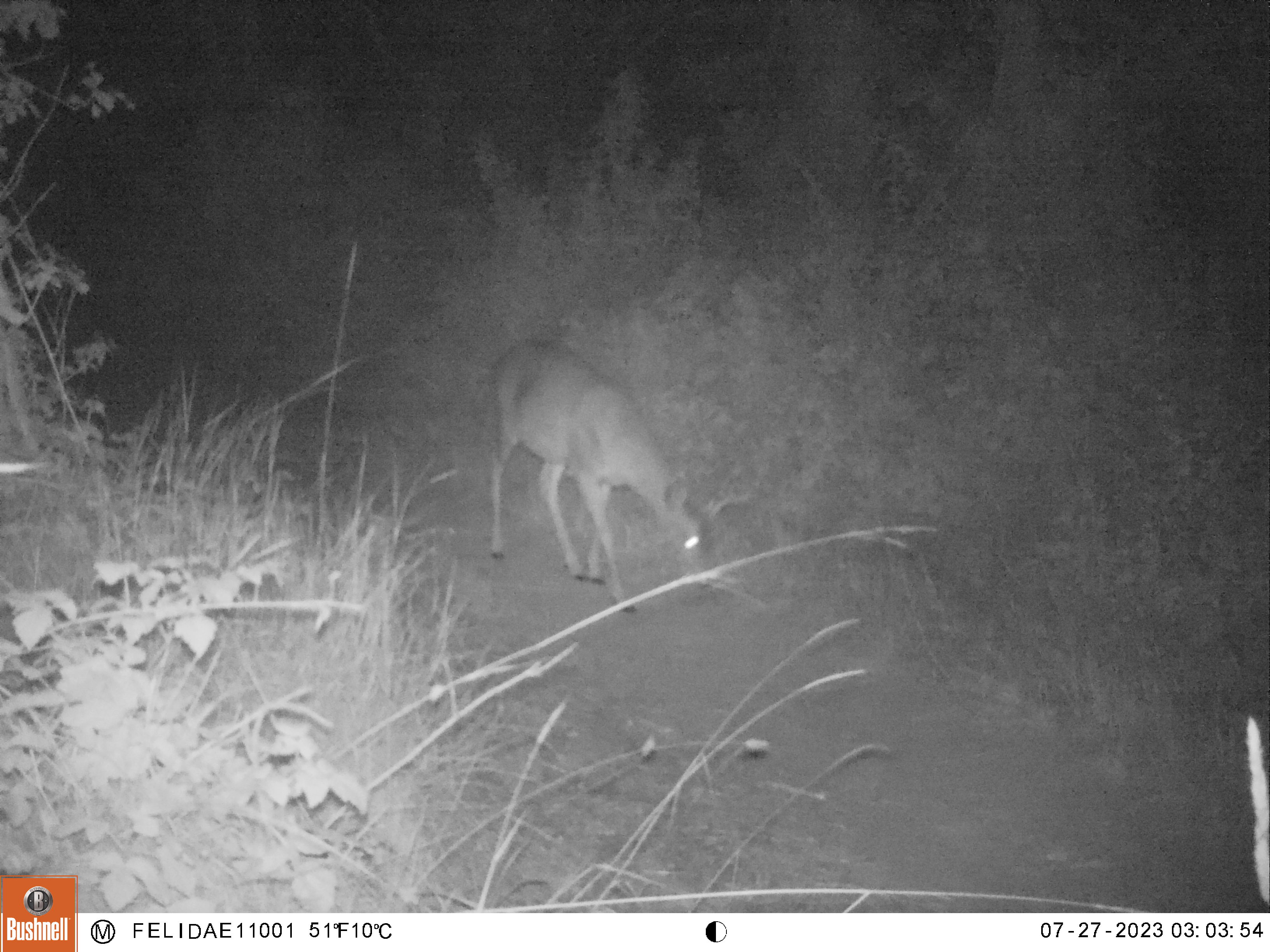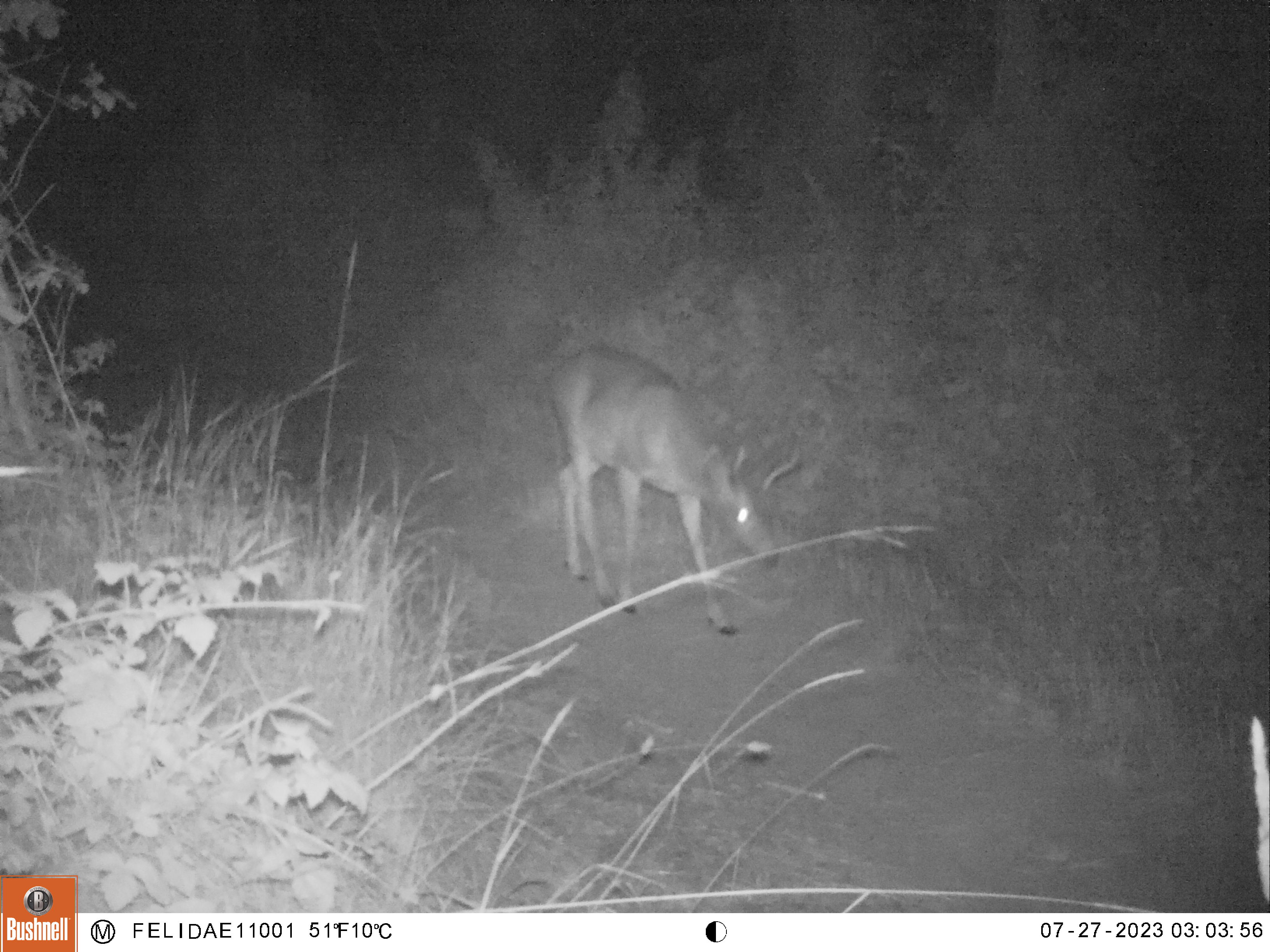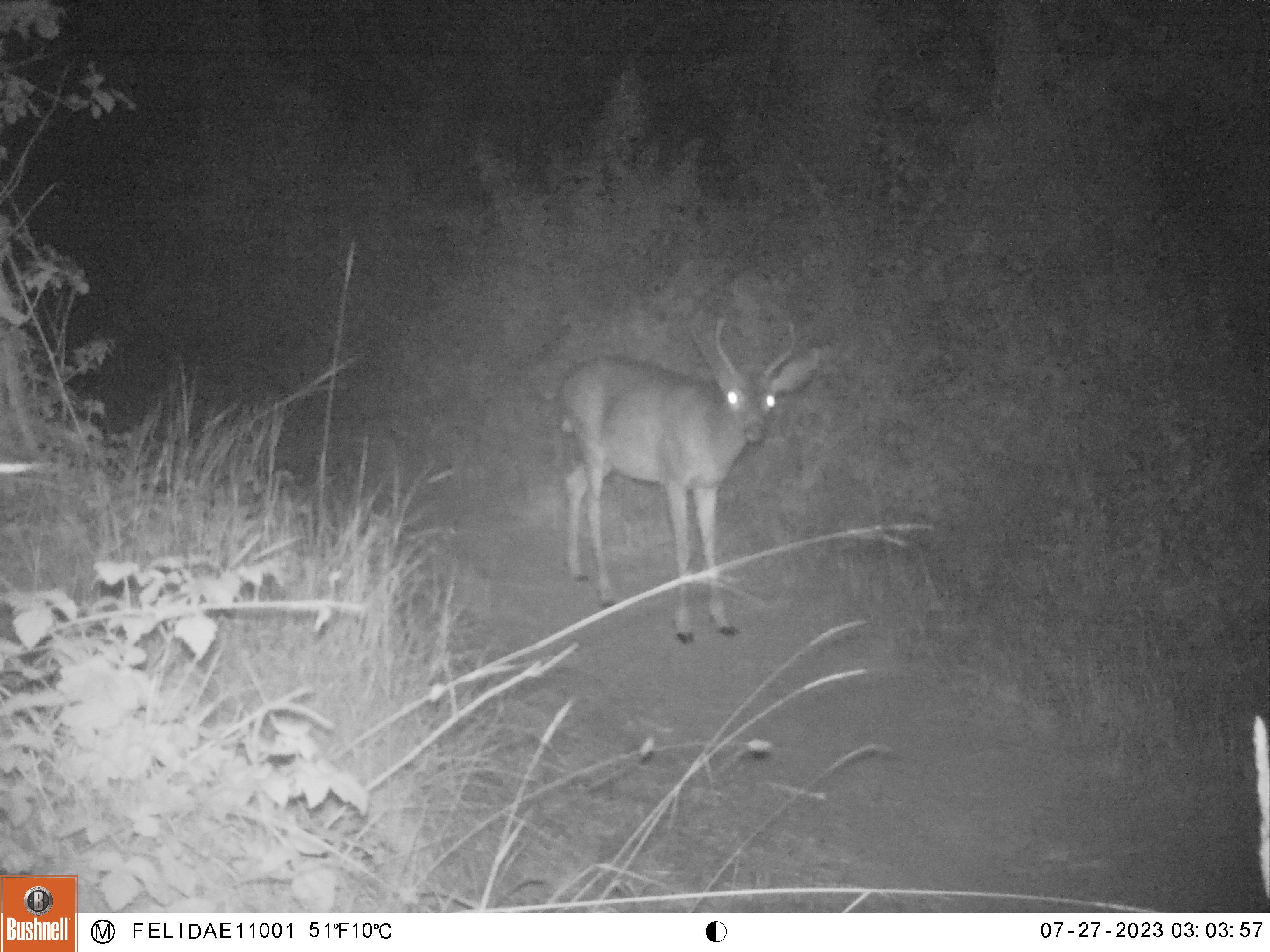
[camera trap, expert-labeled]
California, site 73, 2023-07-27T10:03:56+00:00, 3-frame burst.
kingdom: Animalia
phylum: Chordata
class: Mammalia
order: Artiodactyla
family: Cervidae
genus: Odocoileus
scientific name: Odocoileus hemionus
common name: mule deer